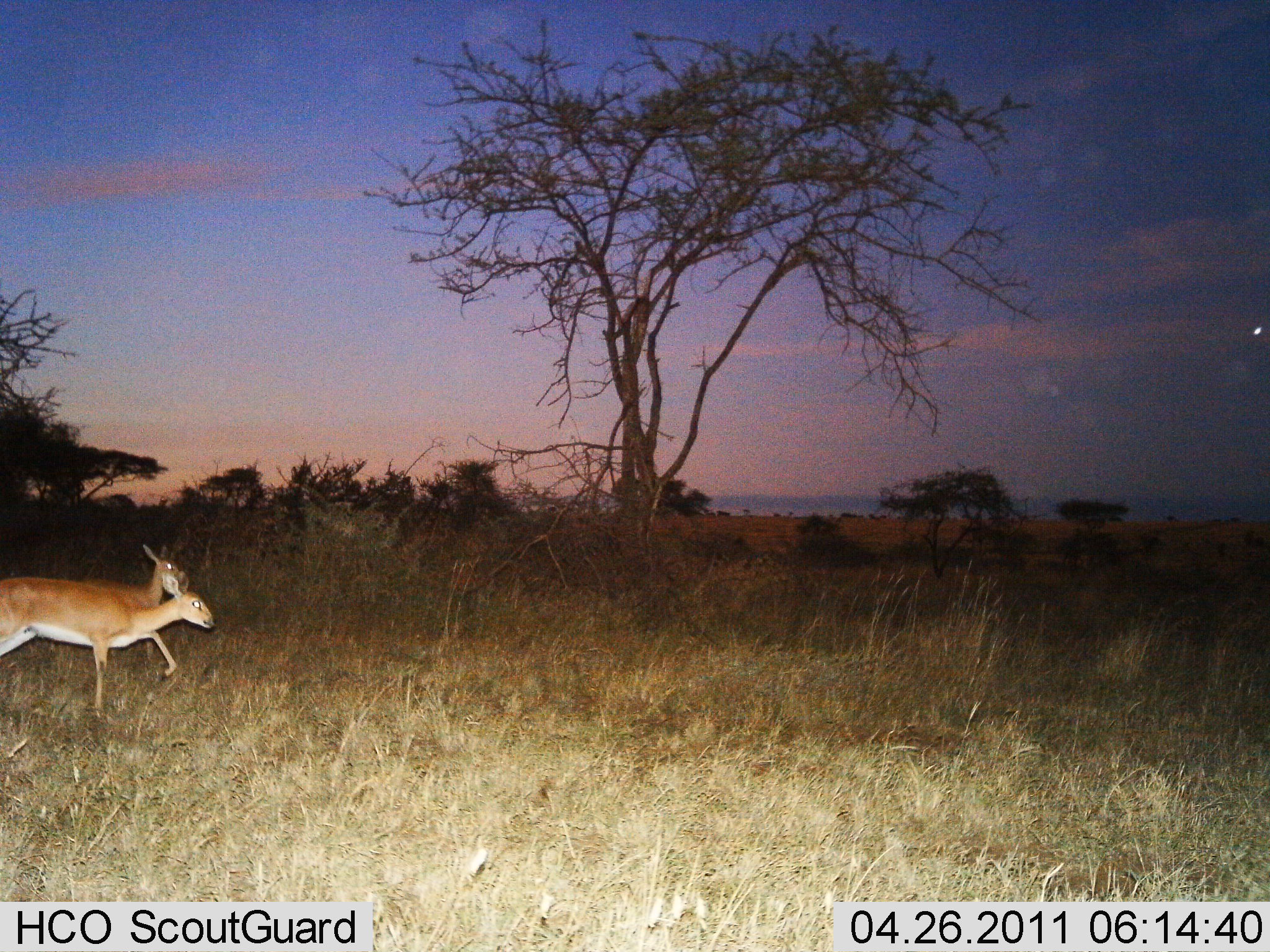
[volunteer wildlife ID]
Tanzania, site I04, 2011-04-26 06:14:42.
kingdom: Animalia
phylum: Chordata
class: Mammalia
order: Artiodactyla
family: Bovidae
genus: Madoqua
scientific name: Madoqua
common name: dikdik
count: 2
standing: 0%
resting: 0%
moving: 100%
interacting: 0%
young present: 0%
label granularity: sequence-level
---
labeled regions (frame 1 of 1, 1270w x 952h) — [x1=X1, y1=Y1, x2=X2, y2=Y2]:
animal: [x1=0, y1=578, x2=215, y2=716]; [x1=79, y1=544, x2=183, y2=677]